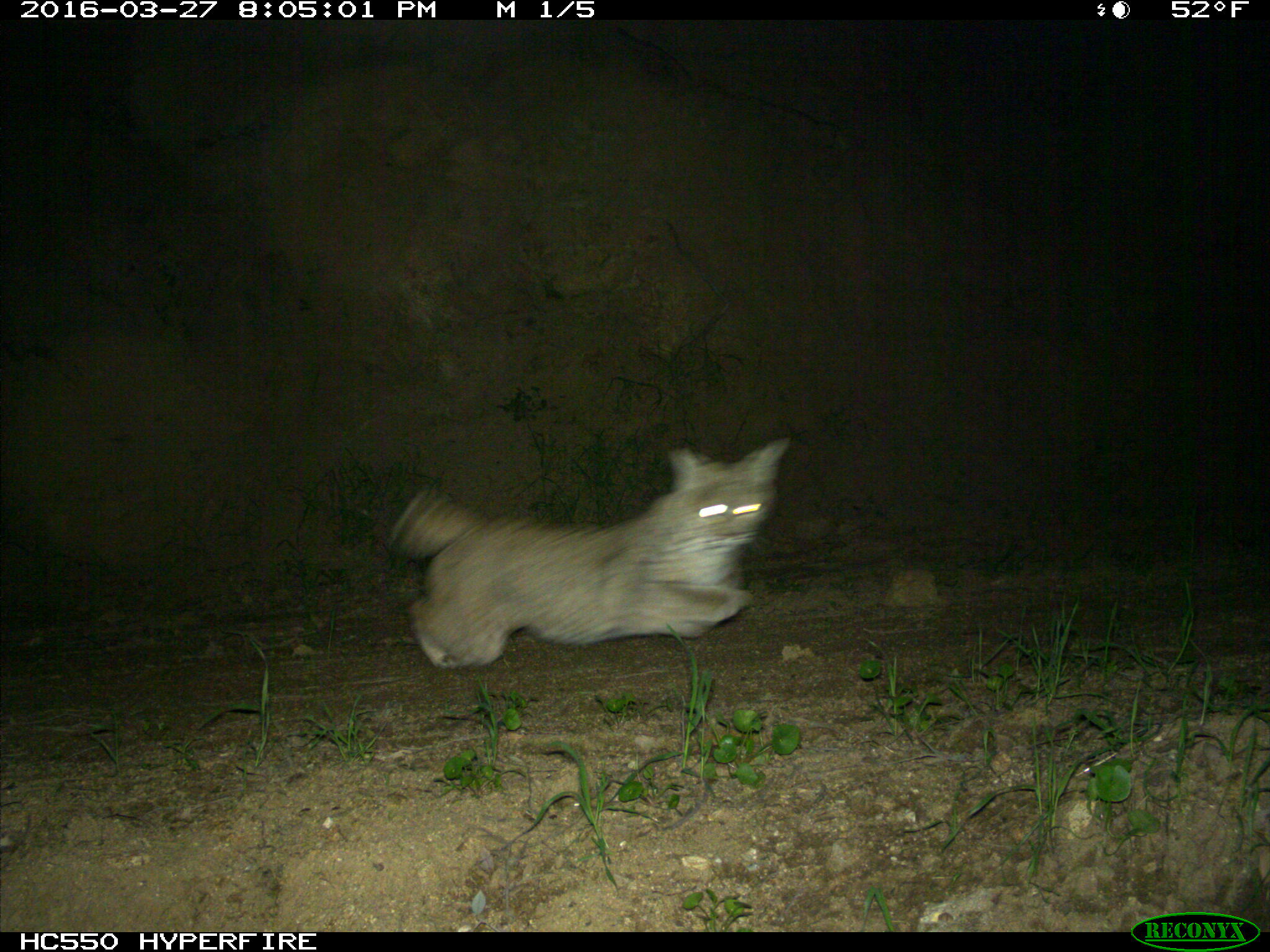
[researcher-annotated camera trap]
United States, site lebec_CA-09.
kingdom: Animalia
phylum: Chordata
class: Mammalia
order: Carnivora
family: Felidae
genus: Lynx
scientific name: Lynx rufus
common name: bobcat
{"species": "Lynx rufus (bobcat)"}